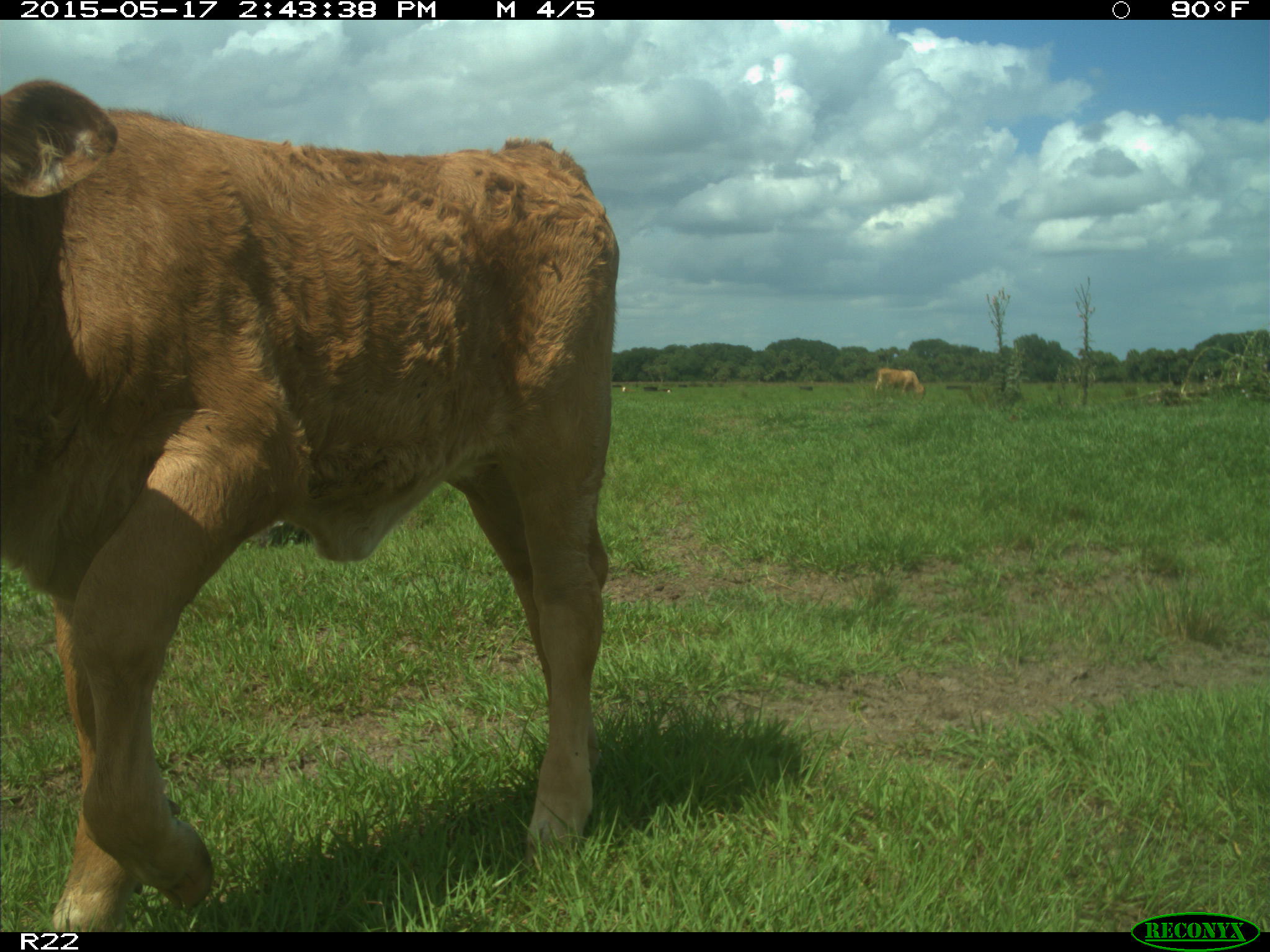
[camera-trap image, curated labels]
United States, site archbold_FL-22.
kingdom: Animalia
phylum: Chordata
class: Mammalia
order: Artiodactyla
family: Bovidae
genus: Bos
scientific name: Bos taurus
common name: domestic cow